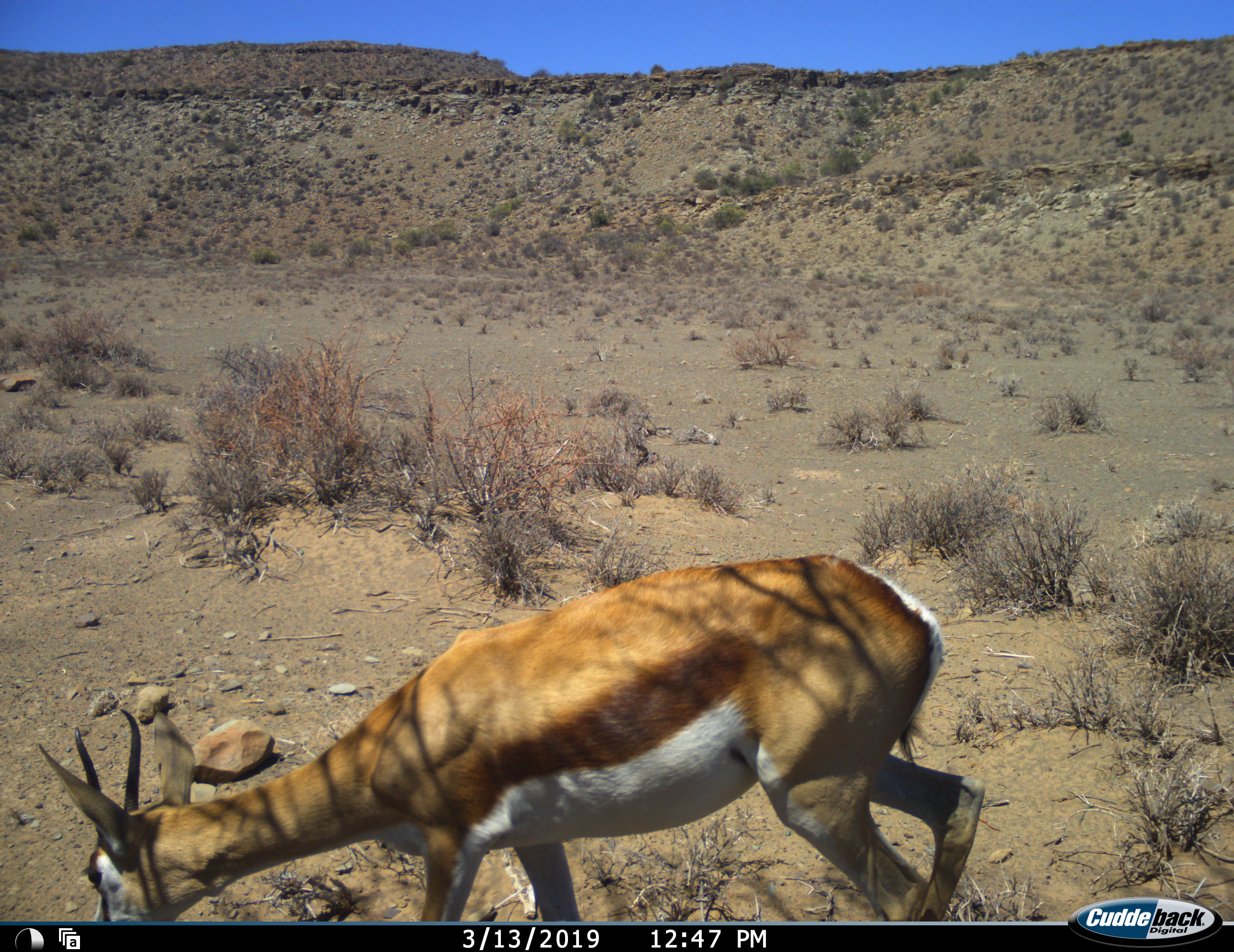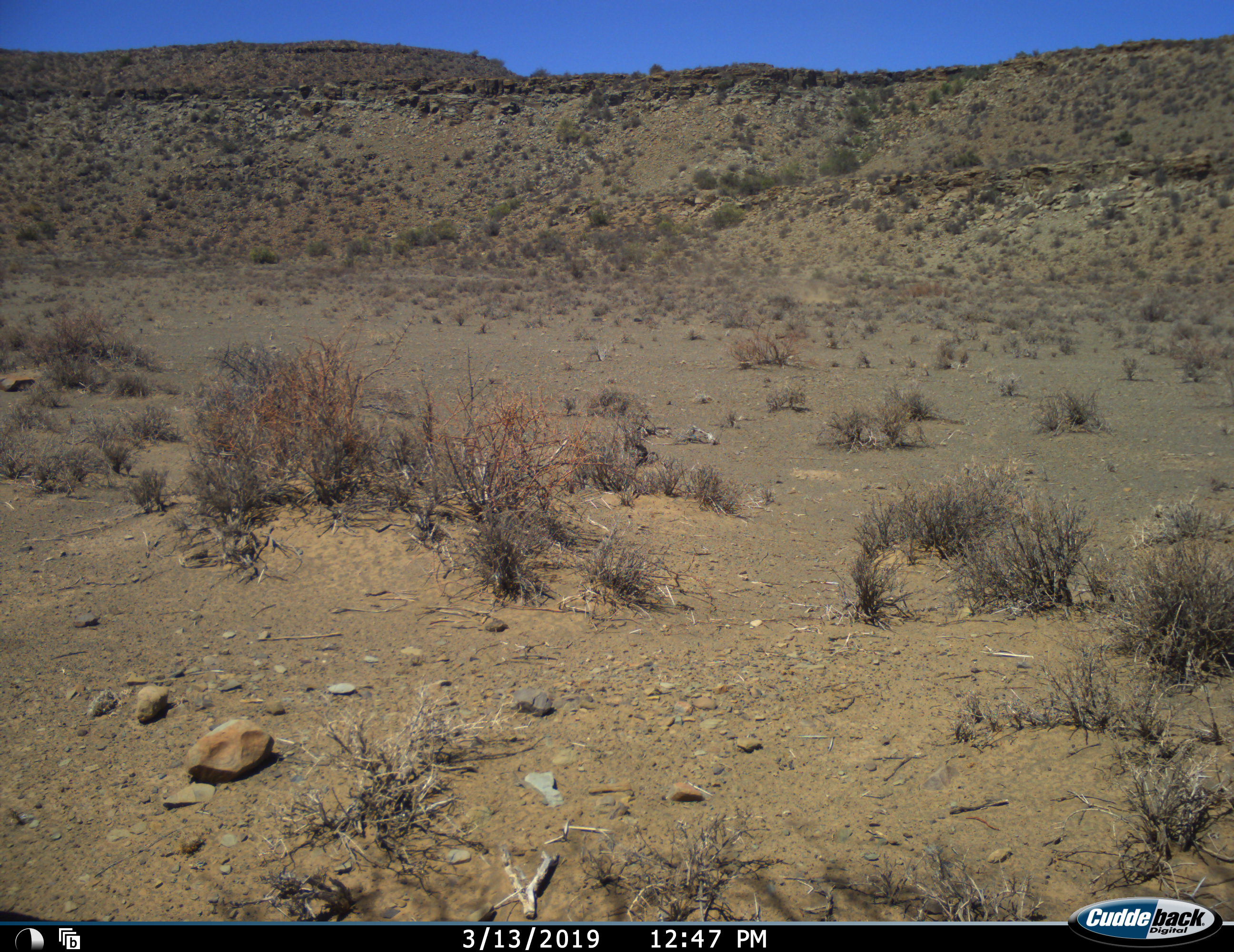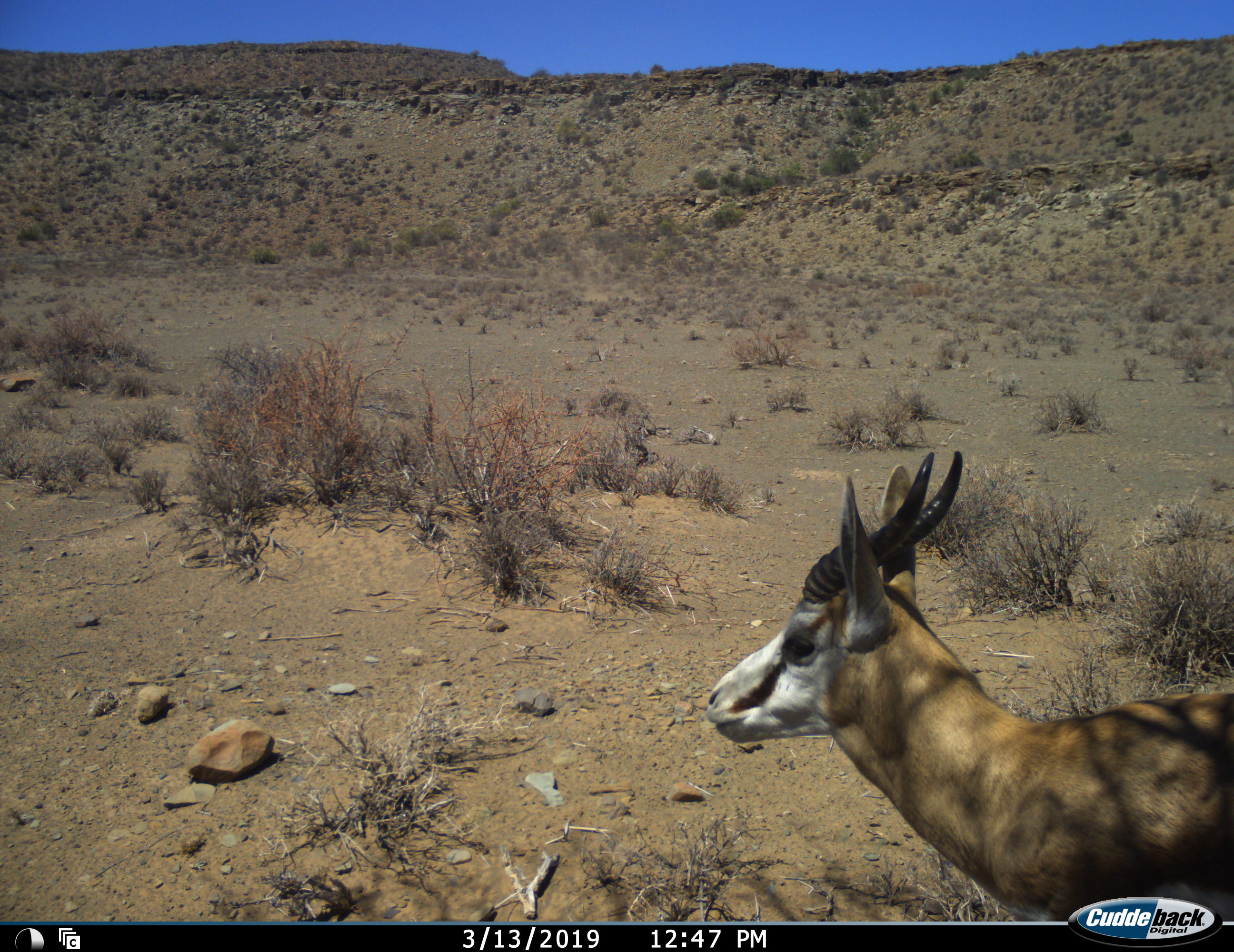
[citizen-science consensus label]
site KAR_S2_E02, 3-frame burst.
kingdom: Animalia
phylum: Chordata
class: Mammalia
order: Artiodactyla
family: Bovidae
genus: Antidorcas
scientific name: Antidorcas marsupialis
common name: springbok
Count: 1.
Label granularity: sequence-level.